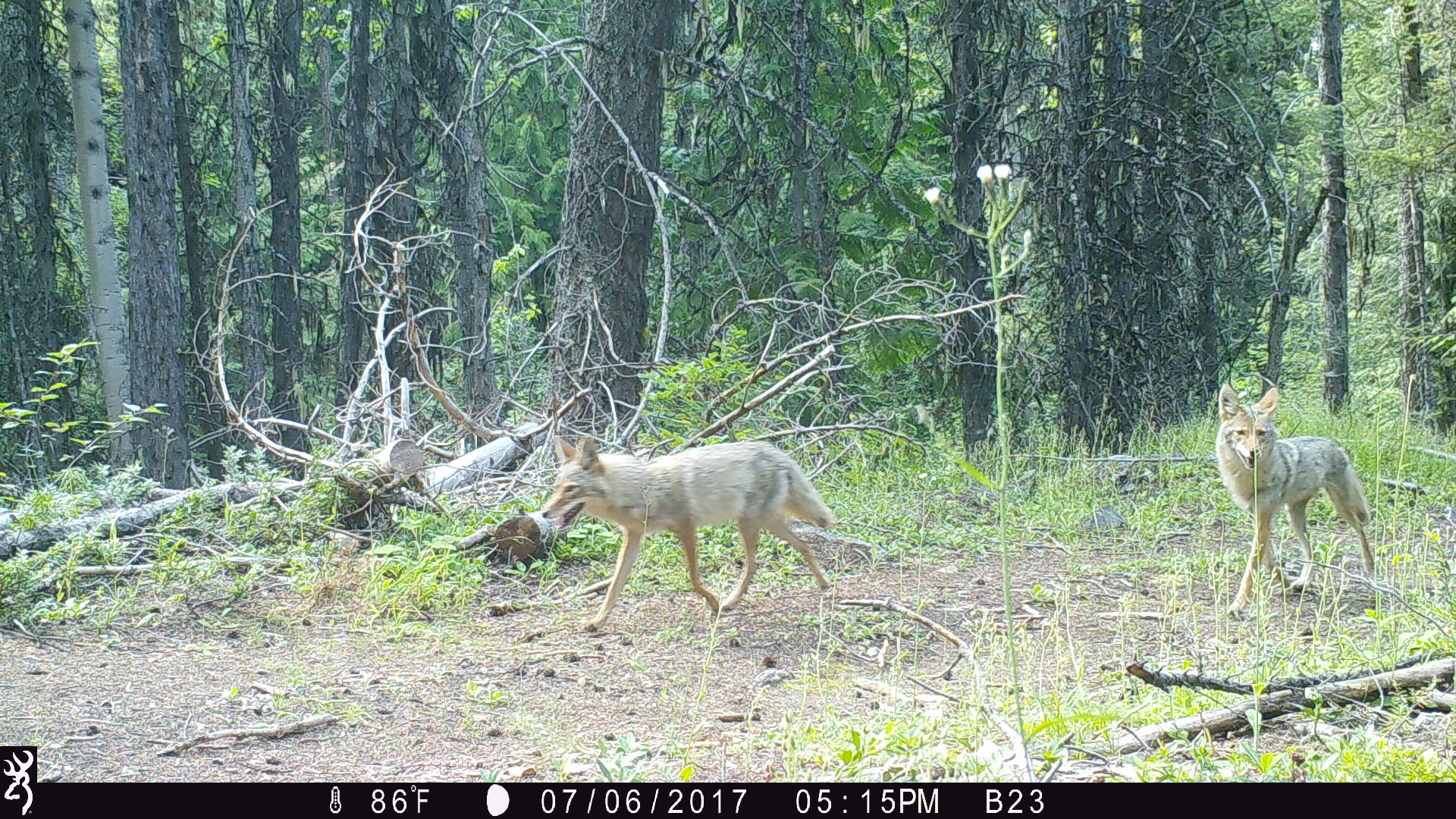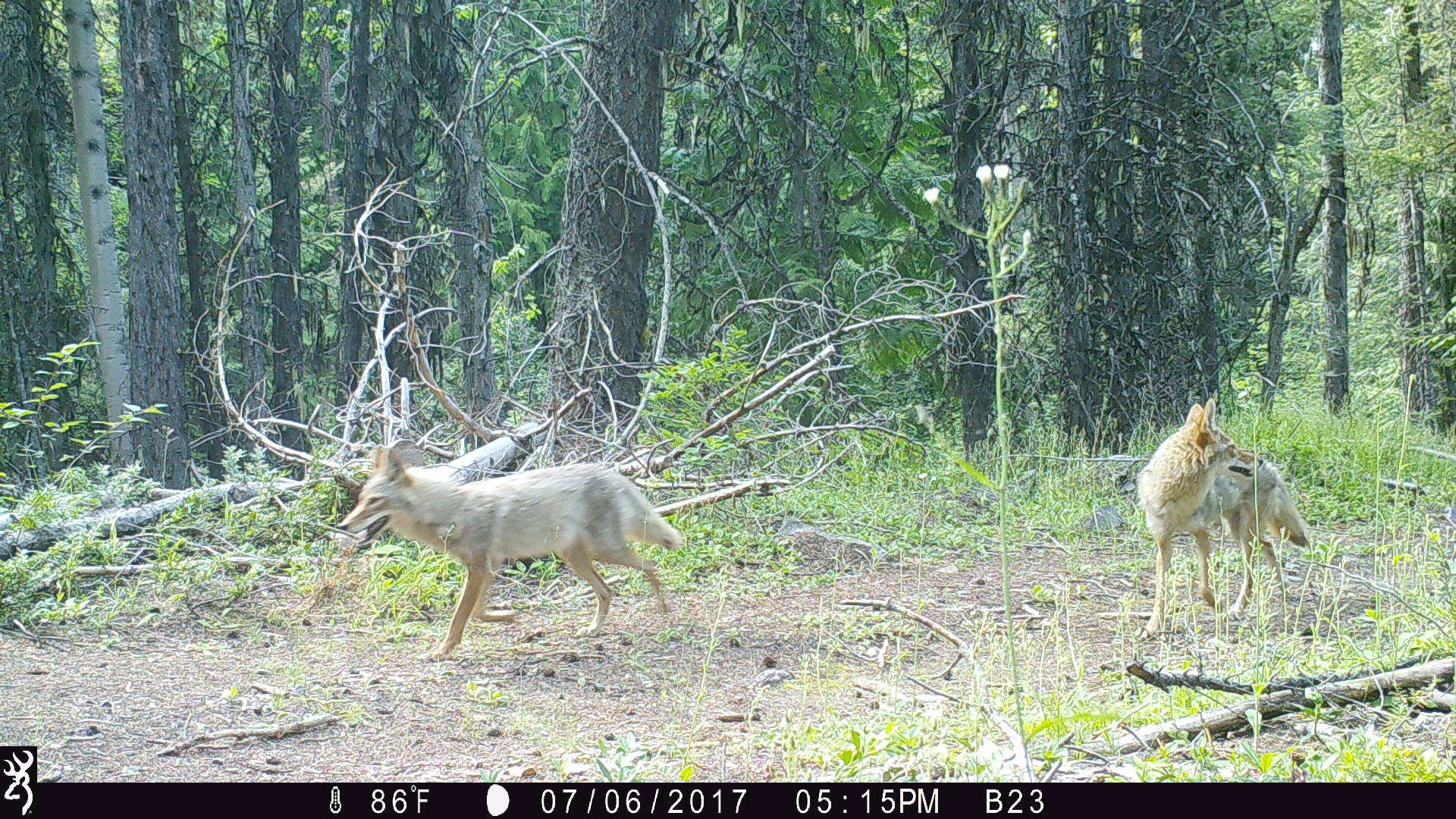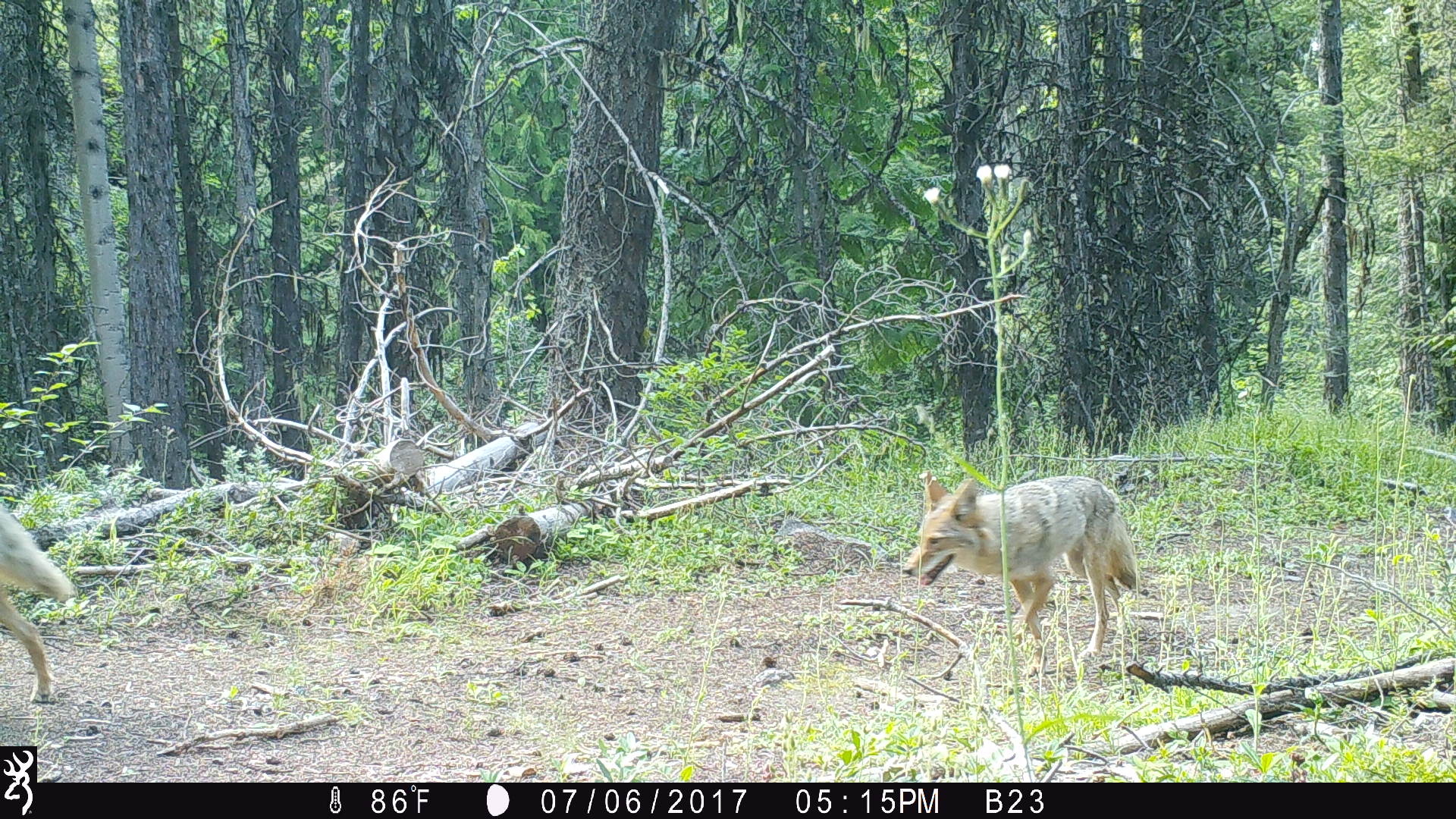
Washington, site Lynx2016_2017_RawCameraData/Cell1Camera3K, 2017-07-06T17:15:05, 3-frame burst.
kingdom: Animalia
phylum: Chordata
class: Mammalia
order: Carnivora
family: Canidae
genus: Canis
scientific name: Canis latrans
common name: coyote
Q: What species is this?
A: Canis latrans (coyote).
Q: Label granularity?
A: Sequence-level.